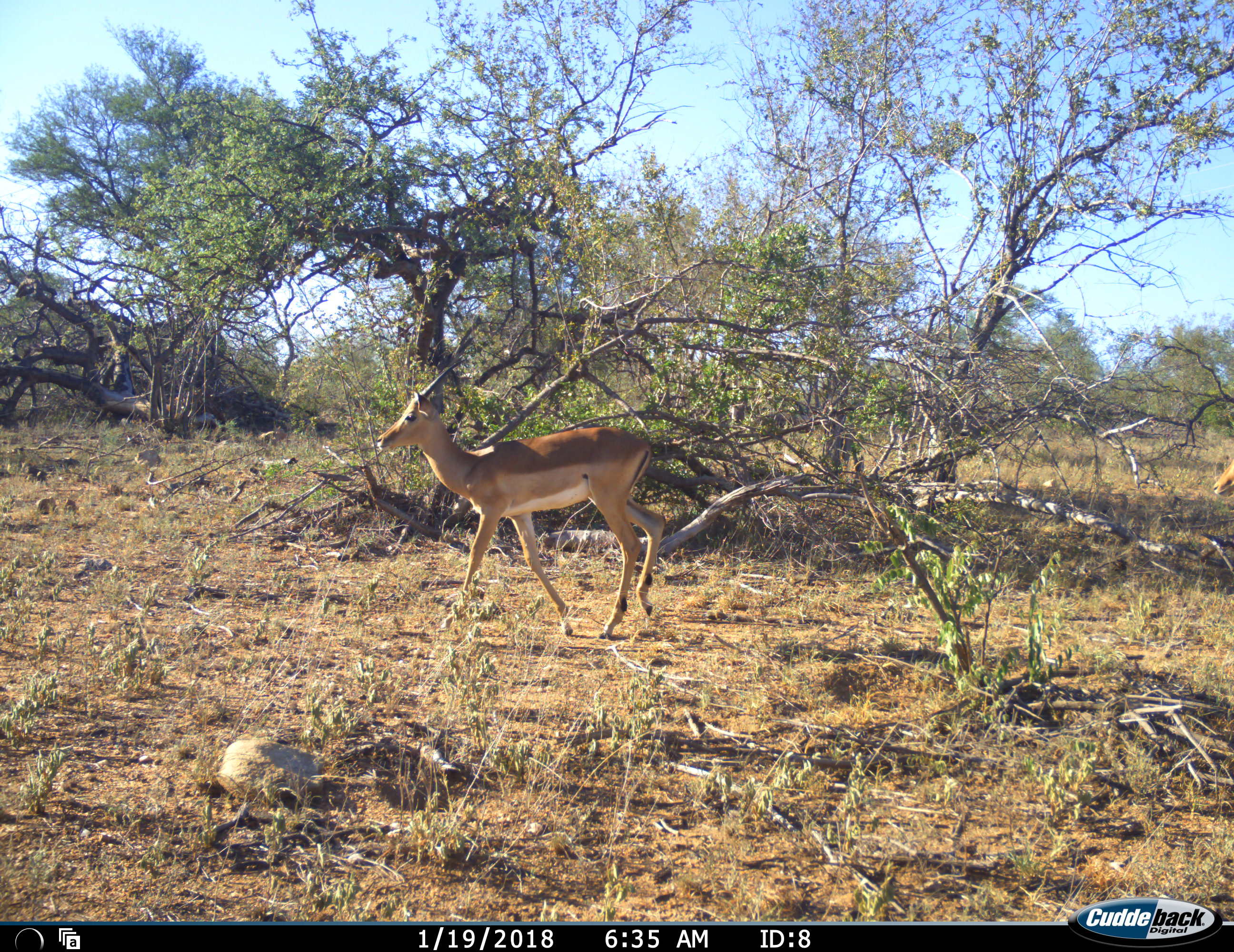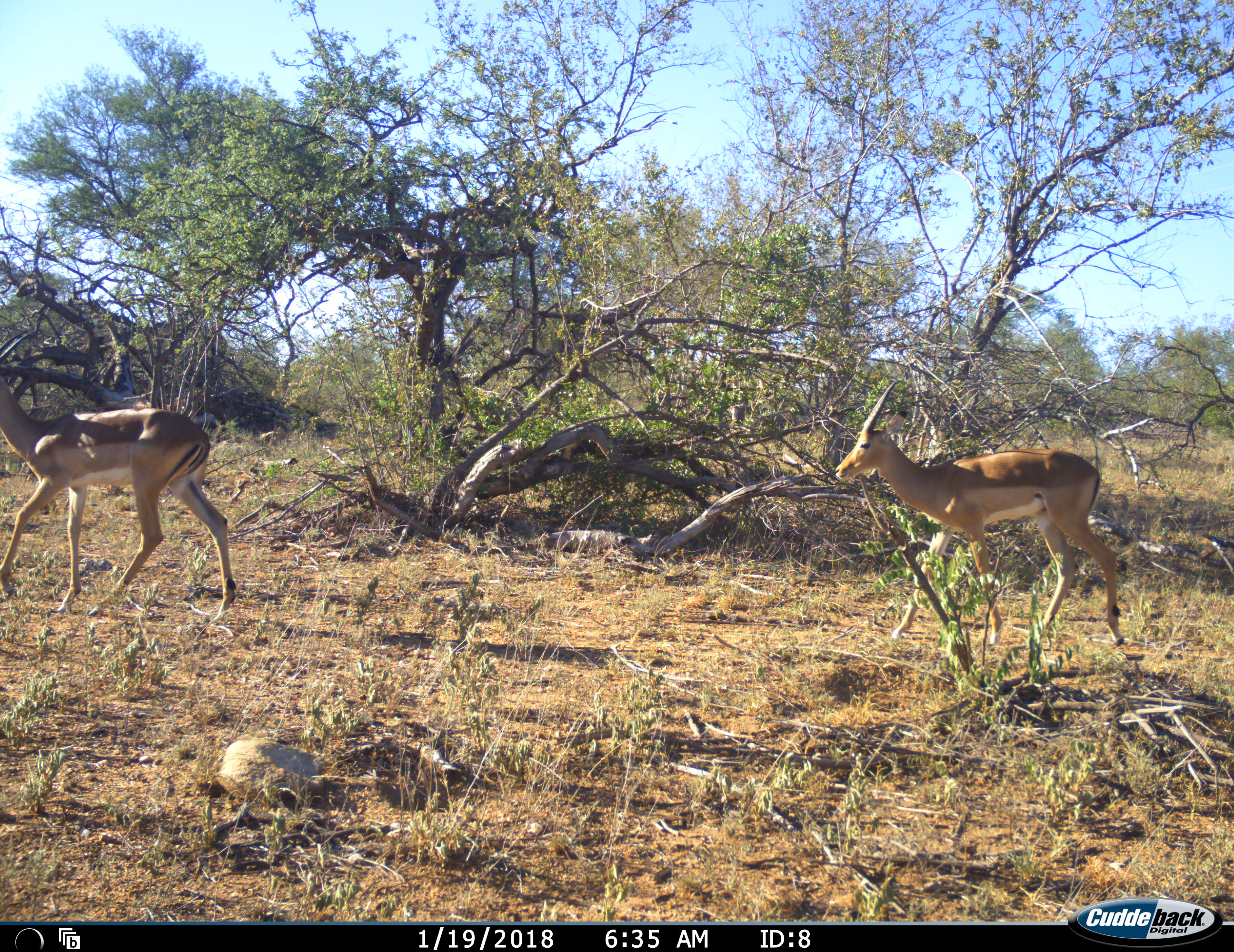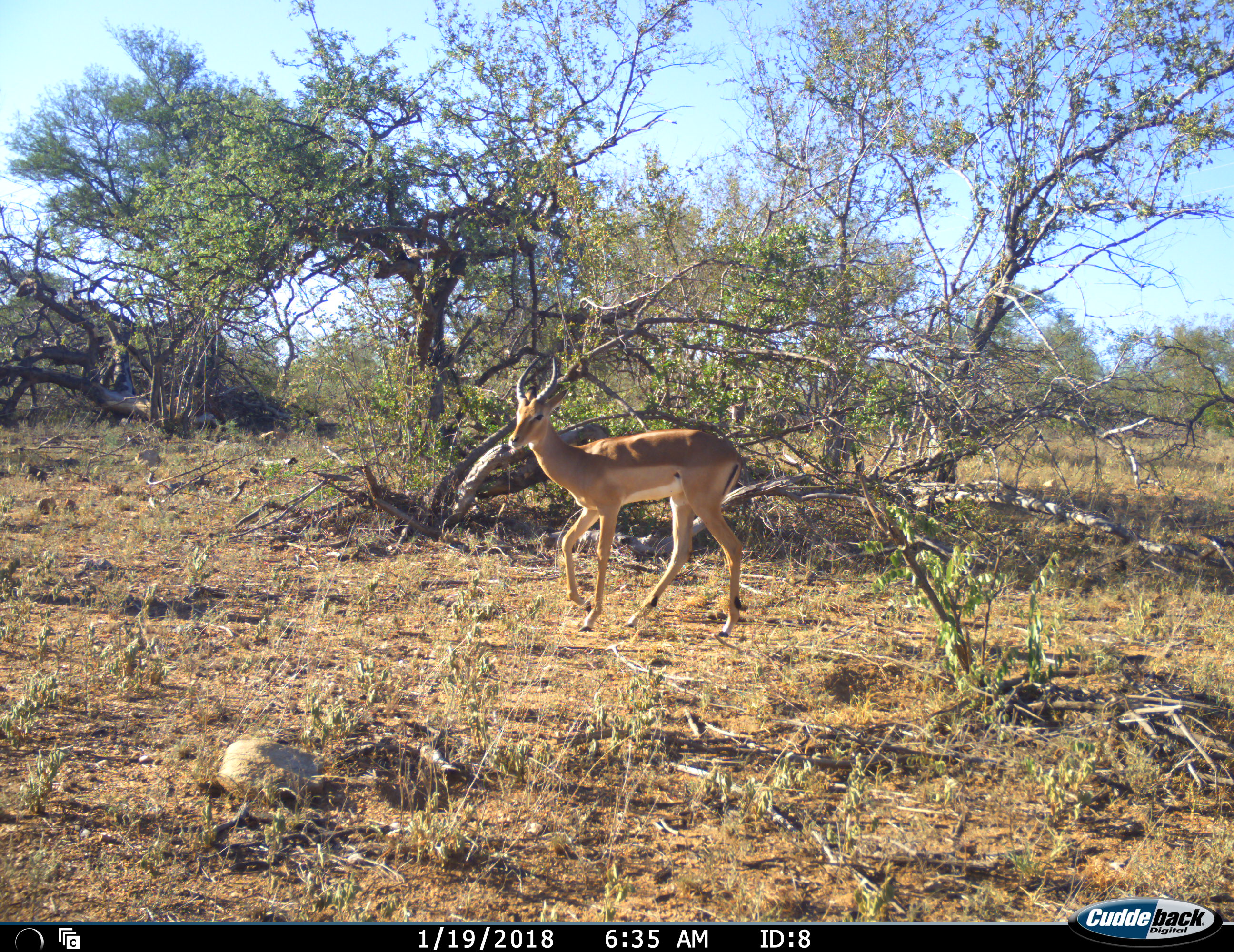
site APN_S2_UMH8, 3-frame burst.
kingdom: Animalia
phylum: Chordata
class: Mammalia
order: Artiodactyla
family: Bovidae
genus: Aepyceros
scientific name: Aepyceros melampus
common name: impala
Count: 2.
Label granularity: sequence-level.